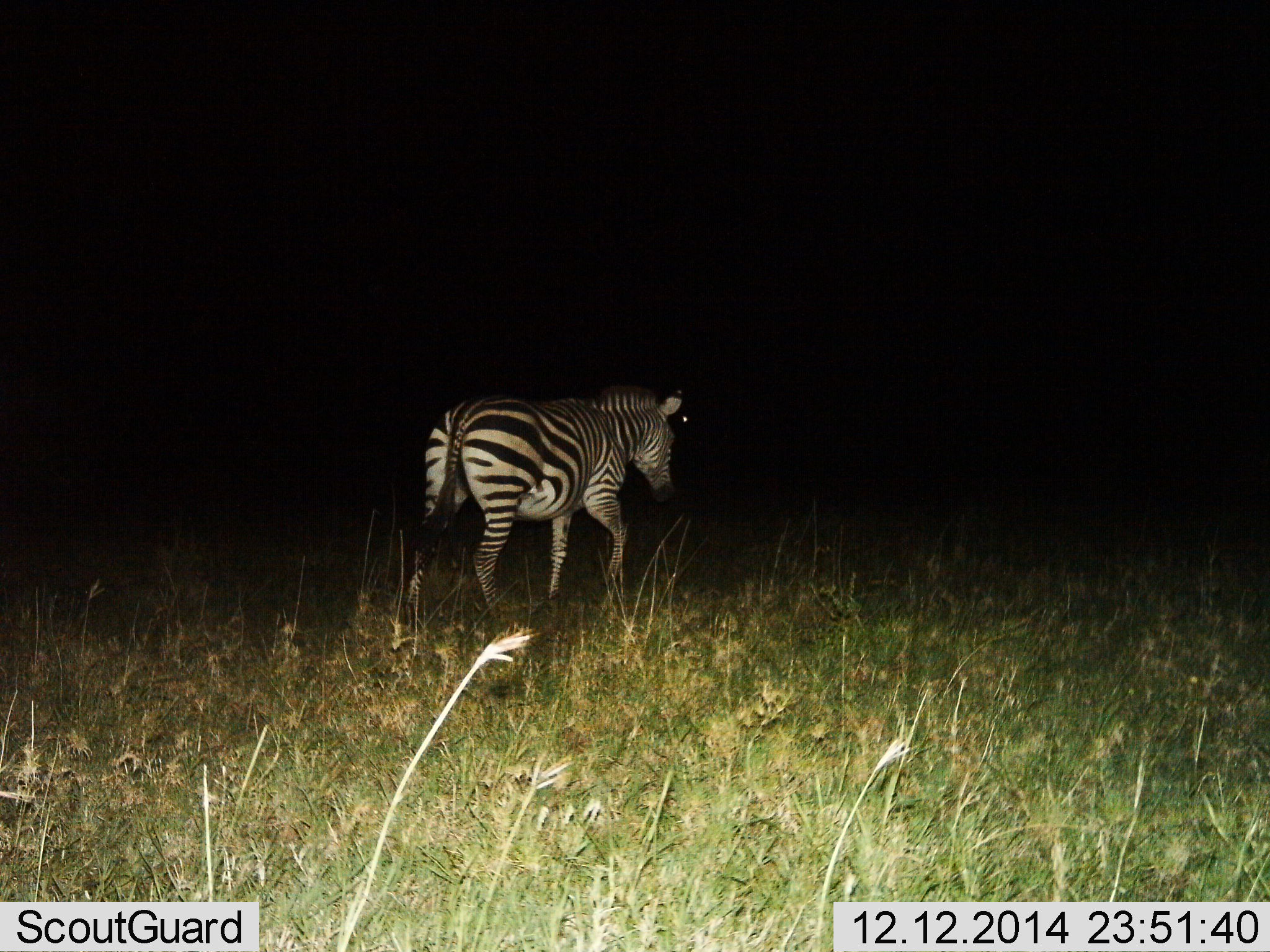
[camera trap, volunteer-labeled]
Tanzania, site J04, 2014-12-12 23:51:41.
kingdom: Animalia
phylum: Chordata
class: Mammalia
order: Perissodactyla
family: Equidae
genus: Equus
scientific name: Equus quagga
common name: plains zebra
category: zebra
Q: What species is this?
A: Zebra (plains zebra) (Equus quagga).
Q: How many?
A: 1.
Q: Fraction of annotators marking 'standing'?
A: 20%.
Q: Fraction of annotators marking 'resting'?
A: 0%.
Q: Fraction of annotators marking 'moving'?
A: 80%.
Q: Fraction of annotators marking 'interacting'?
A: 0%.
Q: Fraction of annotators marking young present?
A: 0%.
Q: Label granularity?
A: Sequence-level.